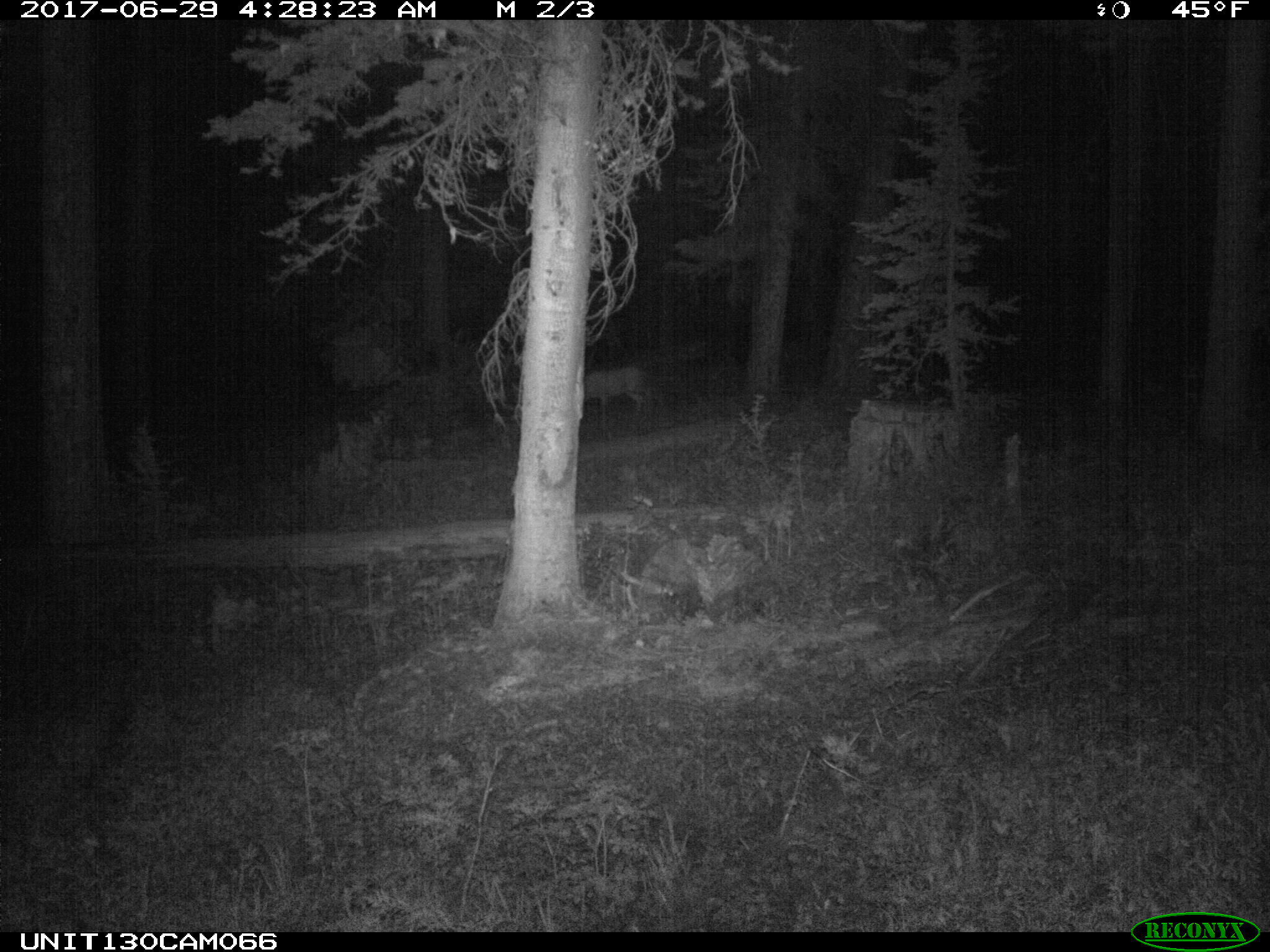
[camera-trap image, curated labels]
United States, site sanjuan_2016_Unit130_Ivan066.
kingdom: Animalia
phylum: Chordata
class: Mammalia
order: Artiodactyla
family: Cervidae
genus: Odocoileus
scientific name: Odocoileus hemionus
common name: mule deer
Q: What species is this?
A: Odocoileus hemionus (mule deer).